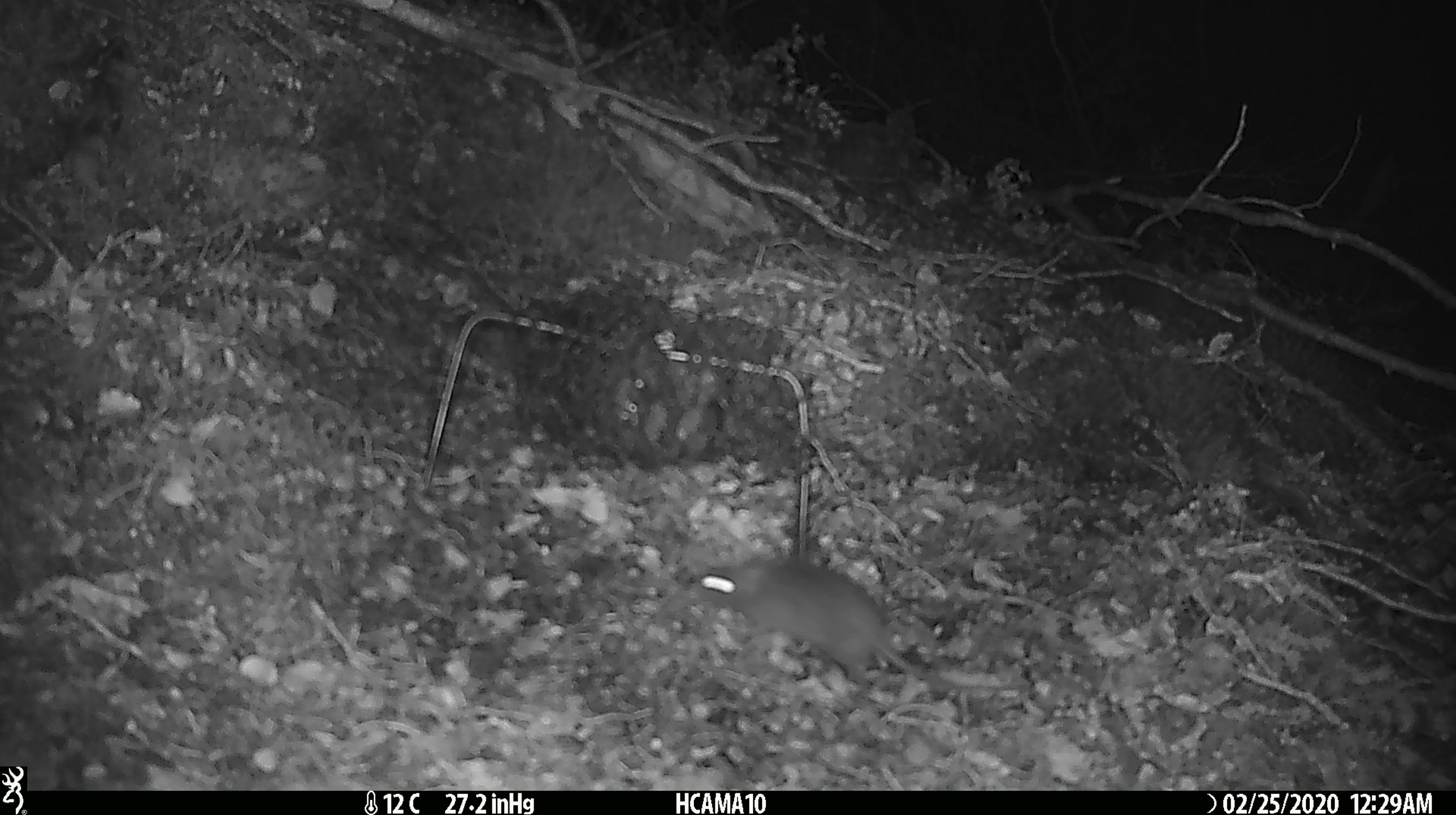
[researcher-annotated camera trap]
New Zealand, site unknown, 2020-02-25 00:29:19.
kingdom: Animalia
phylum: Chordata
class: Mammalia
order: Rodentia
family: Muridae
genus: Mus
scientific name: Mus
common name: mouse